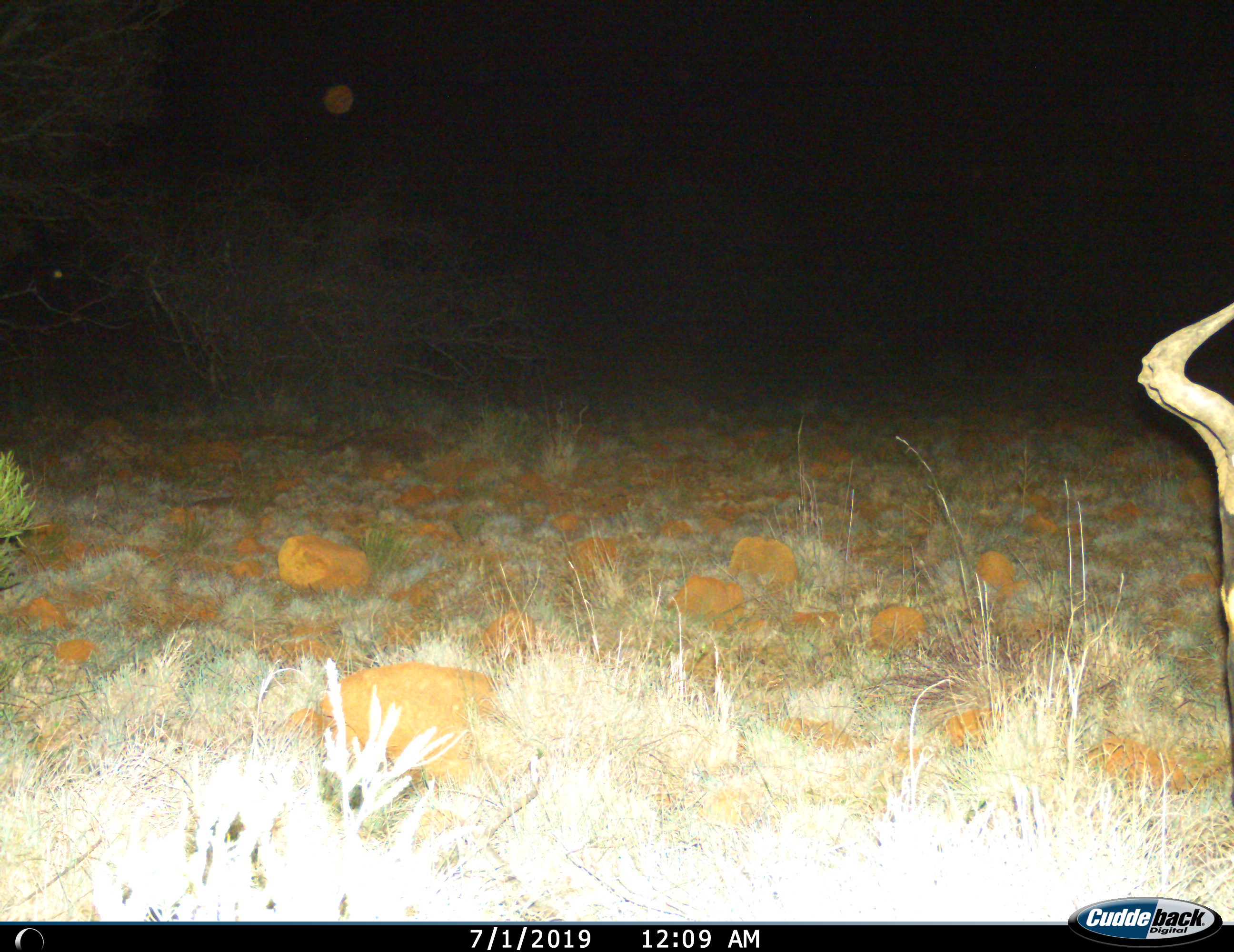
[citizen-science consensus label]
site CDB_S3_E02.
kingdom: Animalia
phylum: Chordata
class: Mammalia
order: Artiodactyla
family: Bovidae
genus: Alcelaphus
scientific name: Alcelaphus buselaphus caama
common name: red hartebeest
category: hartebeestred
Hartebeestred (red hartebeest) (Alcelaphus buselaphus caama), count 1. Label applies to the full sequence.